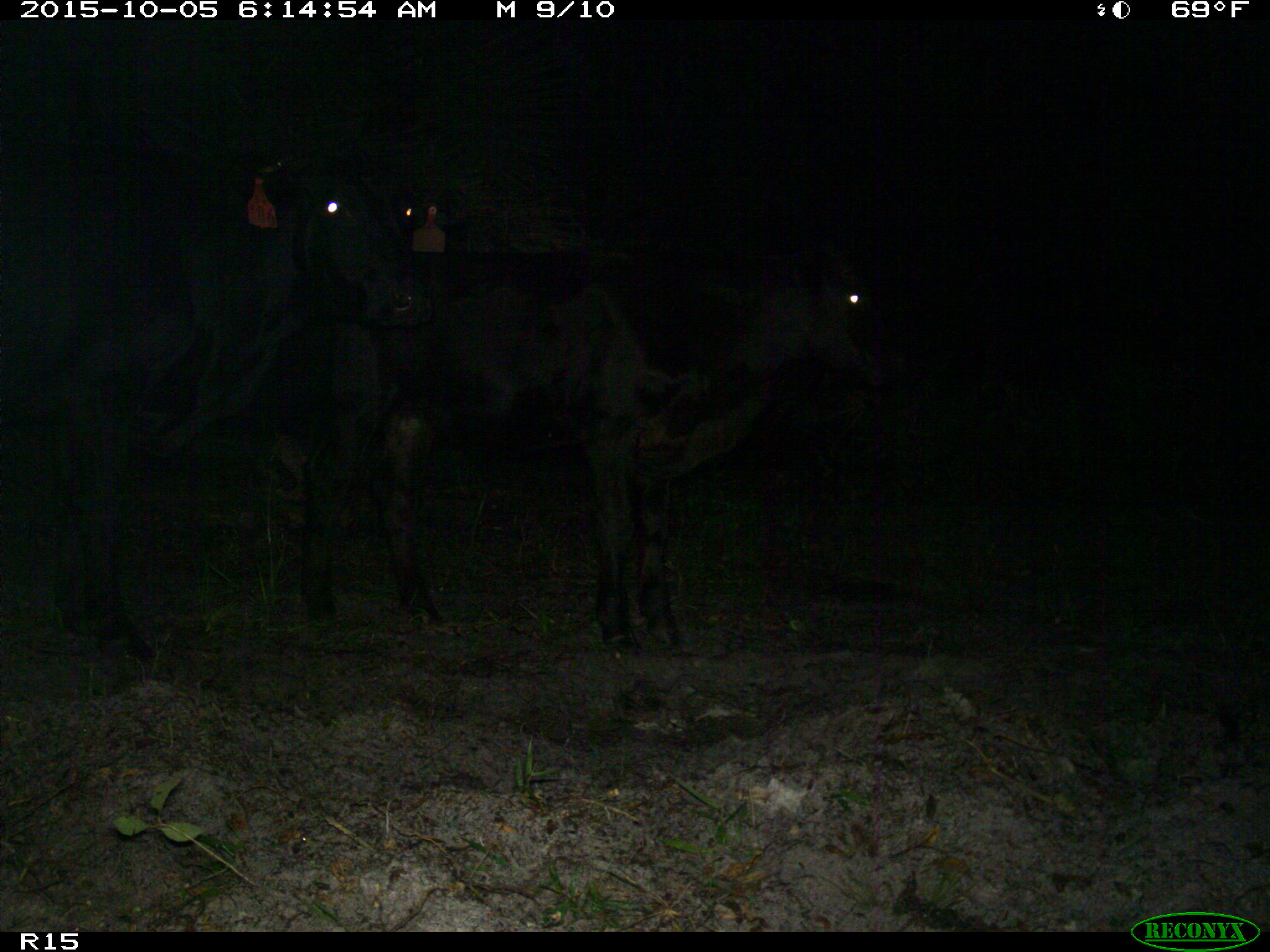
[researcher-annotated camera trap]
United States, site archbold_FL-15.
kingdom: Animalia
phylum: Chordata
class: Mammalia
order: Artiodactyla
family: Bovidae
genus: Bos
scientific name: Bos taurus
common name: domestic cow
Bos taurus (domestic cow).